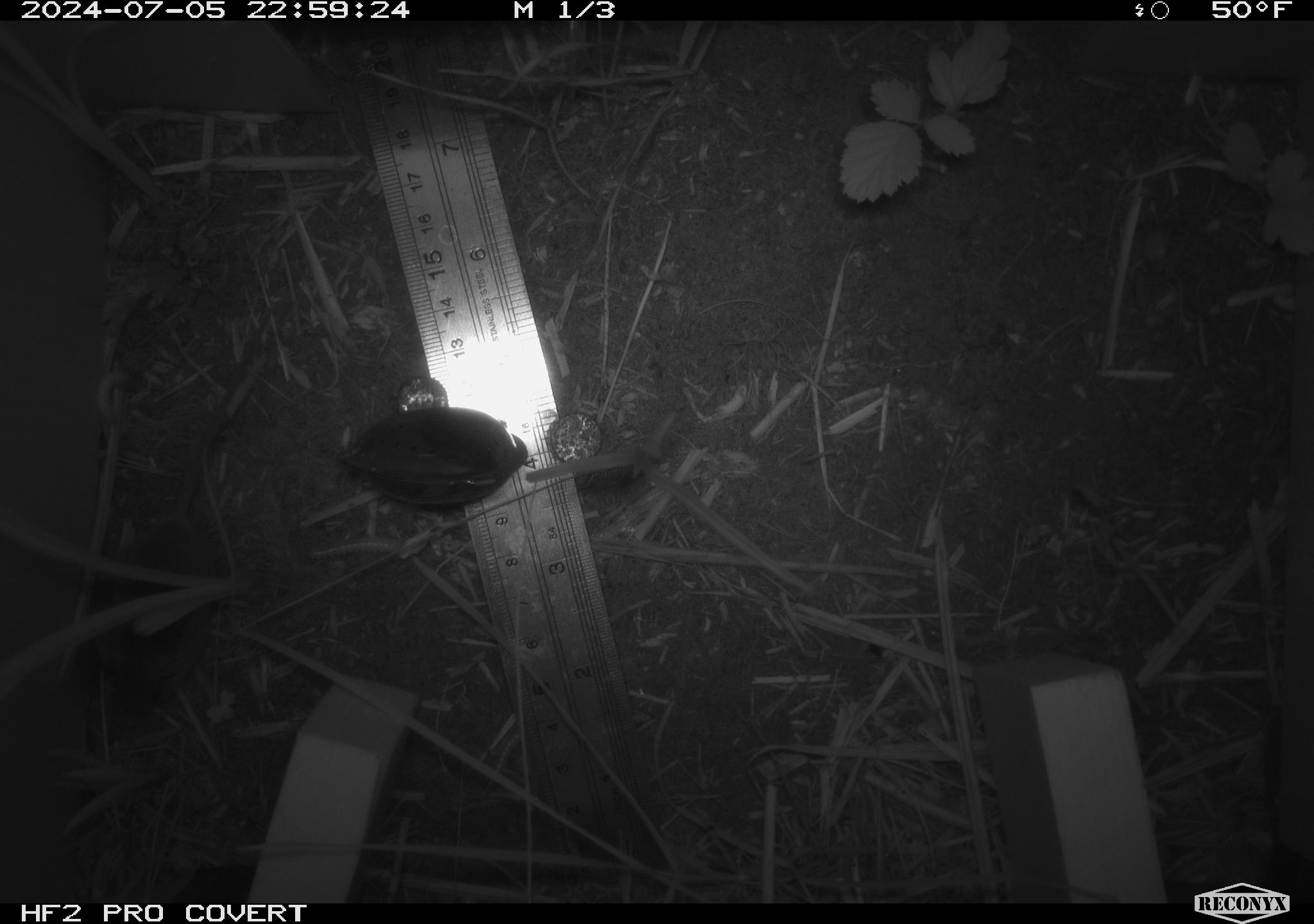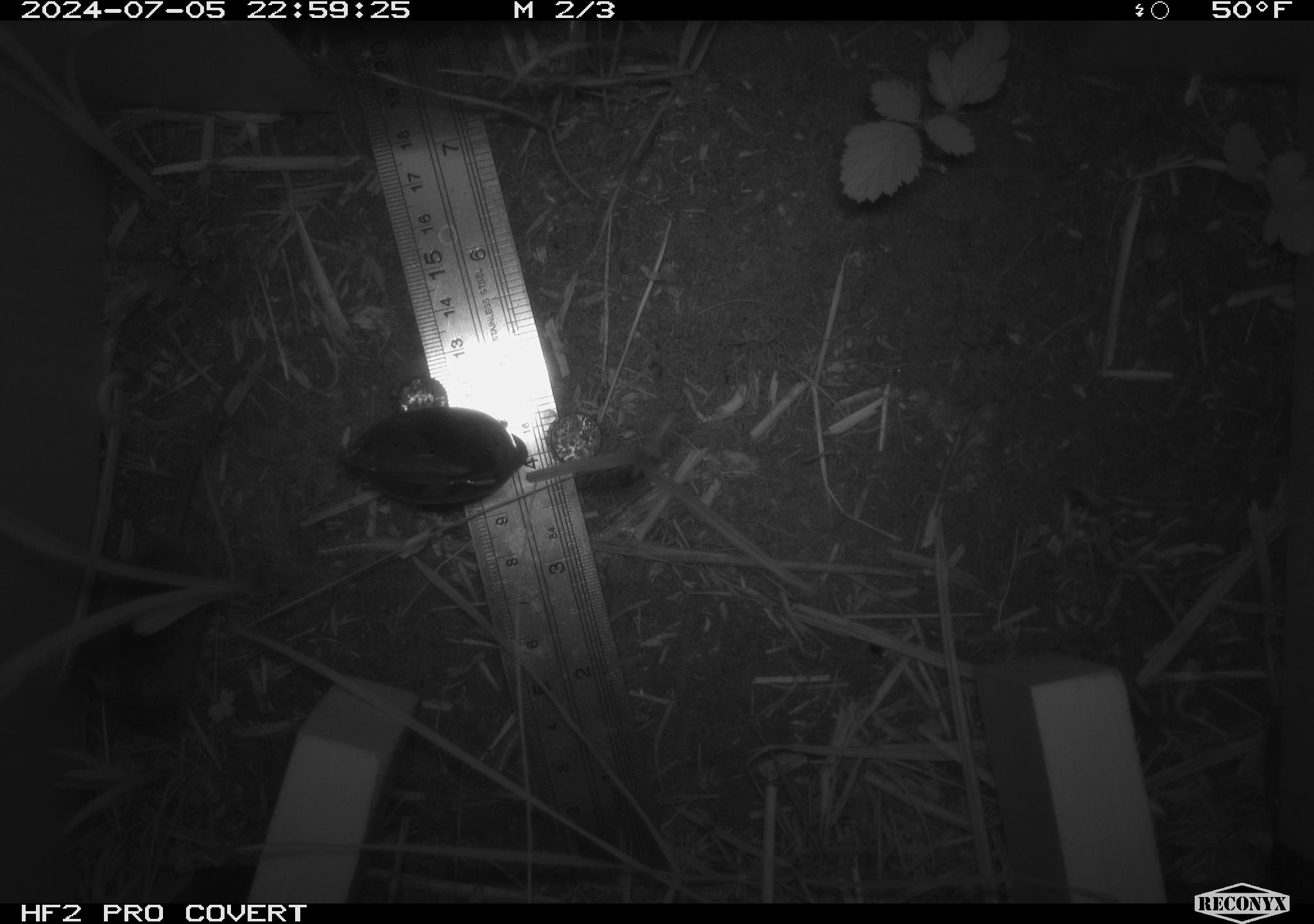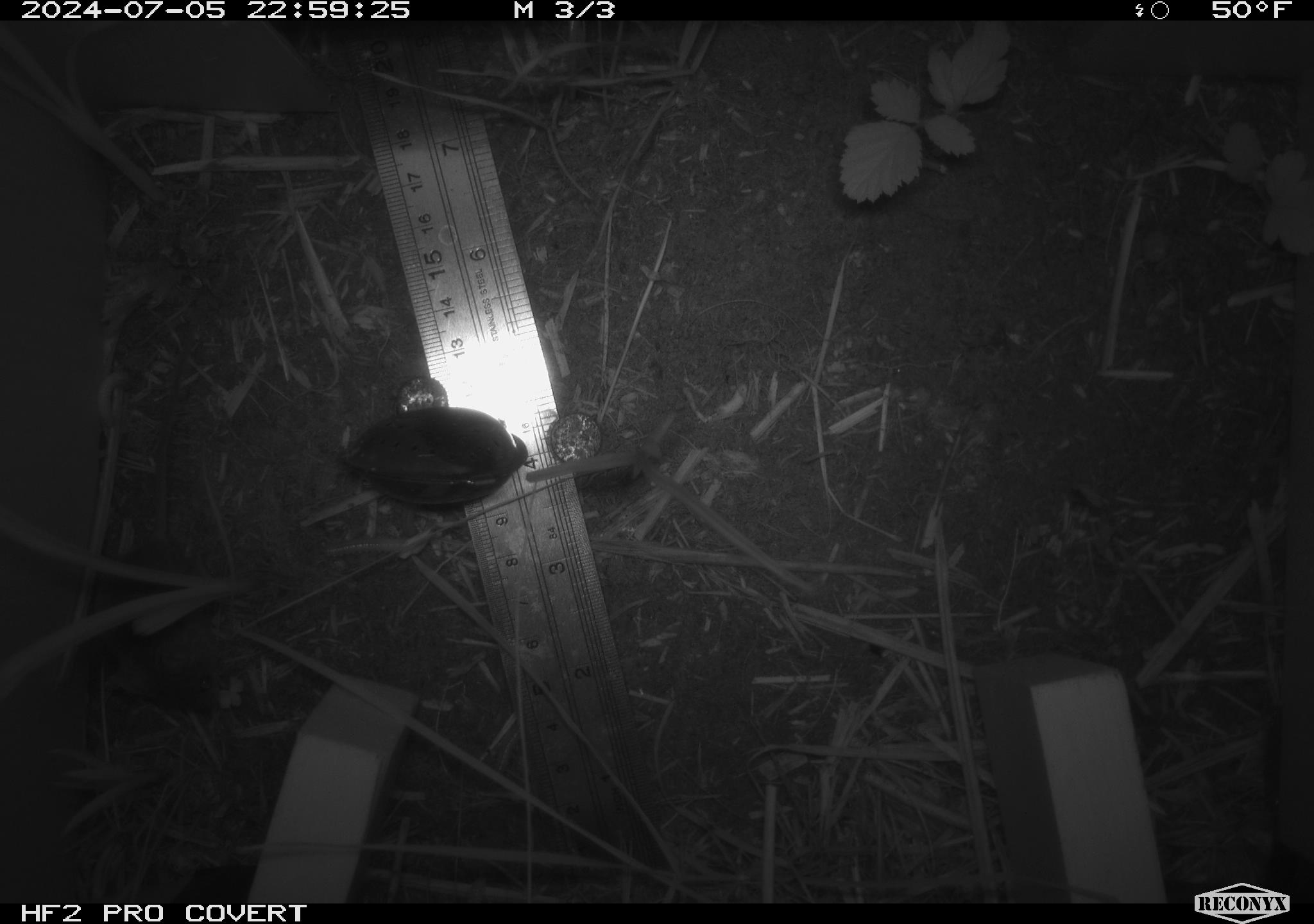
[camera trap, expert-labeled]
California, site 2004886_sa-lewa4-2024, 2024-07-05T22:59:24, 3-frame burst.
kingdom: Animalia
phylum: Chordata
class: Mammalia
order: Rodentia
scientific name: Rodentia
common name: rodent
Rodent (Rodentia).